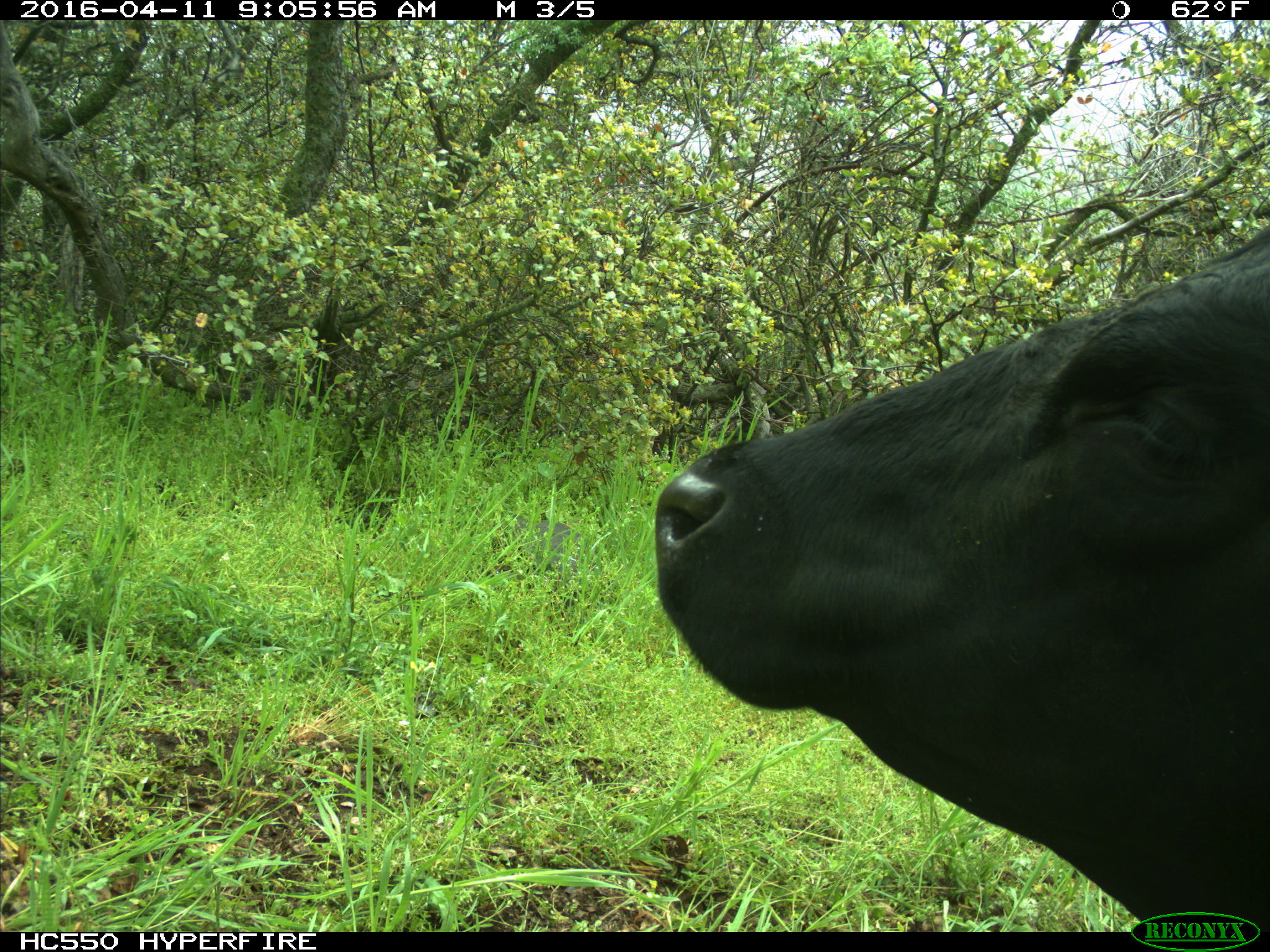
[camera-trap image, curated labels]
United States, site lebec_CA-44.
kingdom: Animalia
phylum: Chordata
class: Mammalia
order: Artiodactyla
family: Bovidae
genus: Bos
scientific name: Bos taurus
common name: domestic cow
Bos taurus (domestic cow).